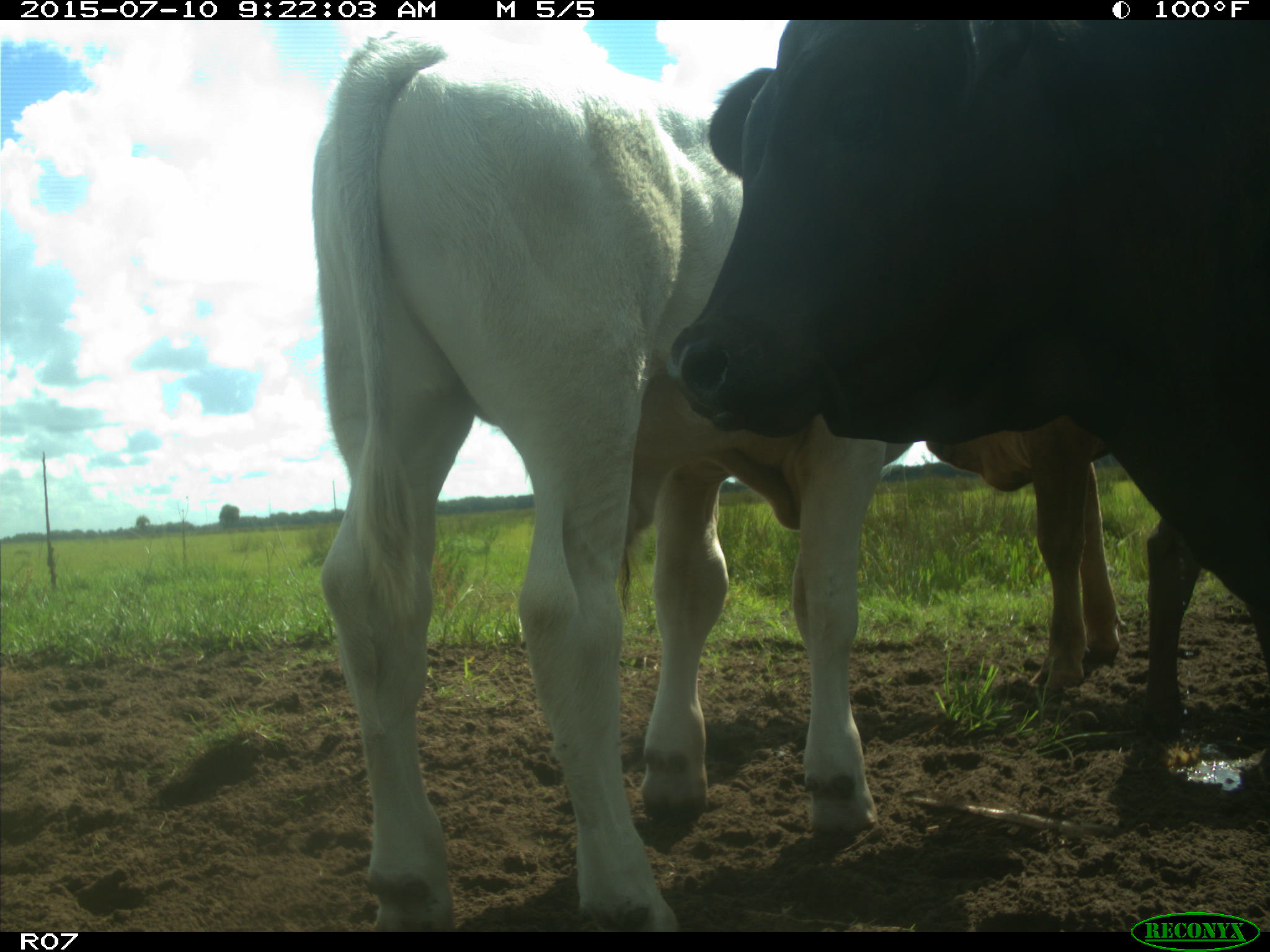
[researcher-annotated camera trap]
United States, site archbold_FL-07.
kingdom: Animalia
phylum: Chordata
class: Mammalia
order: Artiodactyla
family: Bovidae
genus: Bos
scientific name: Bos taurus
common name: domestic cow